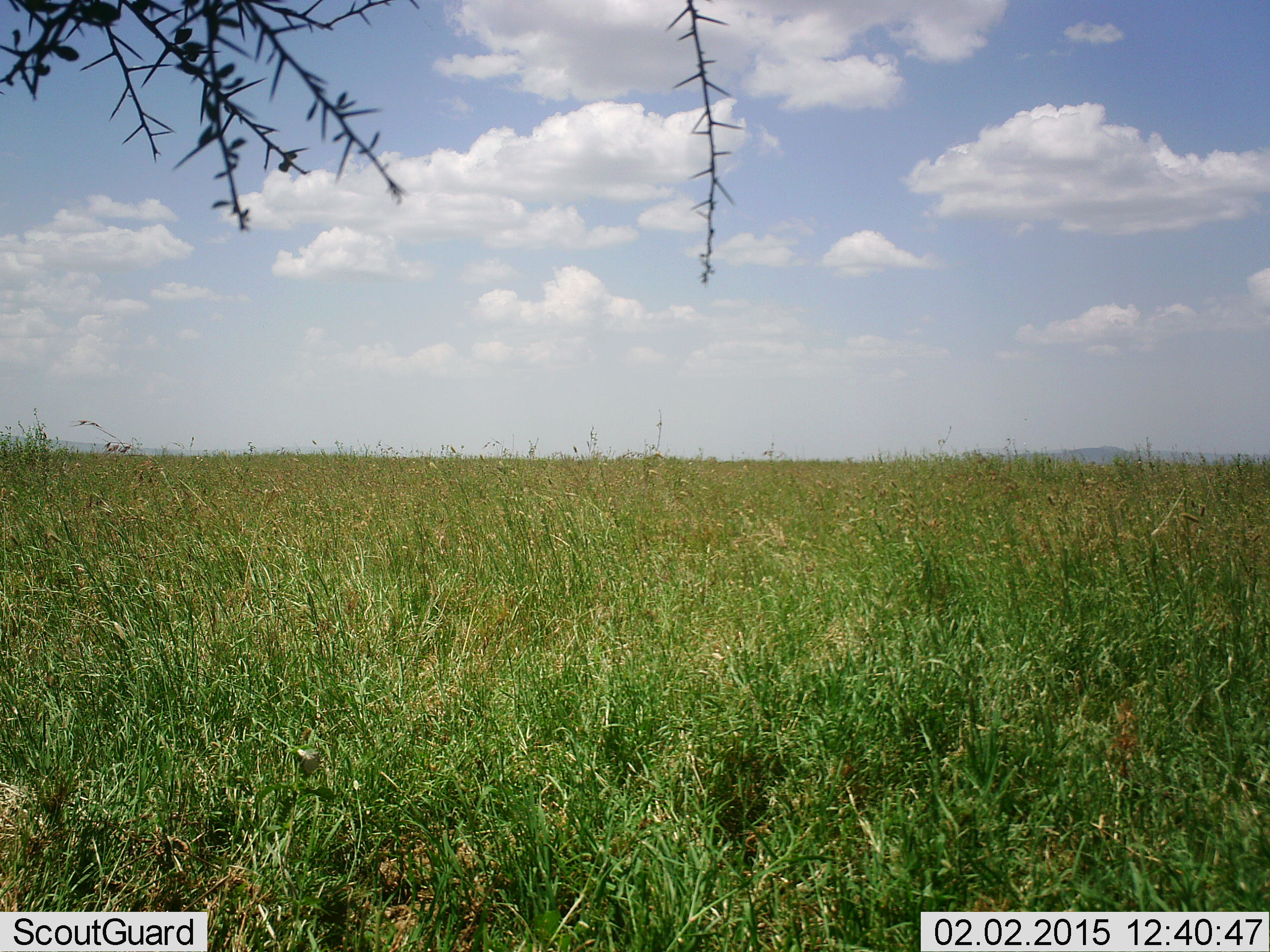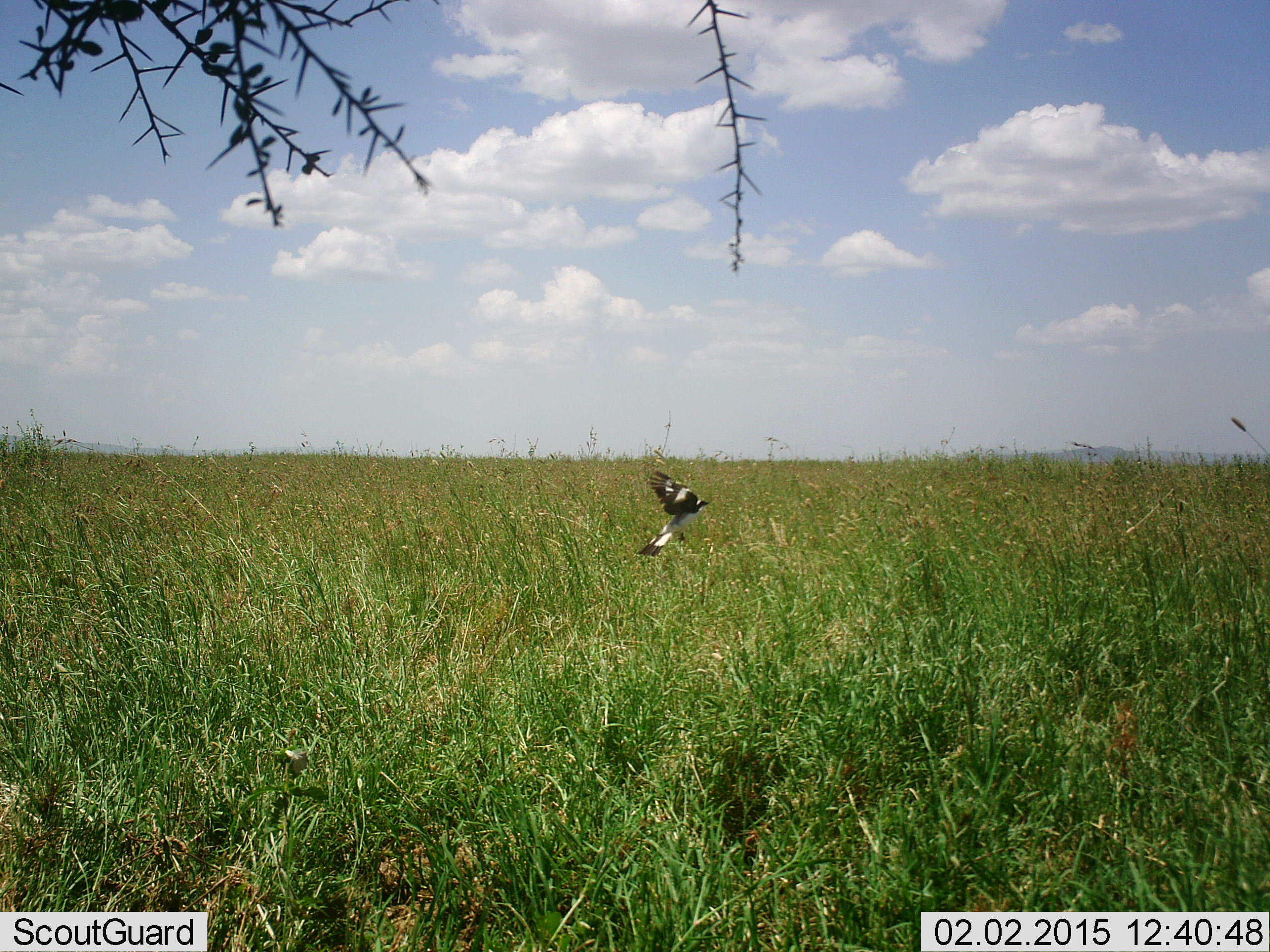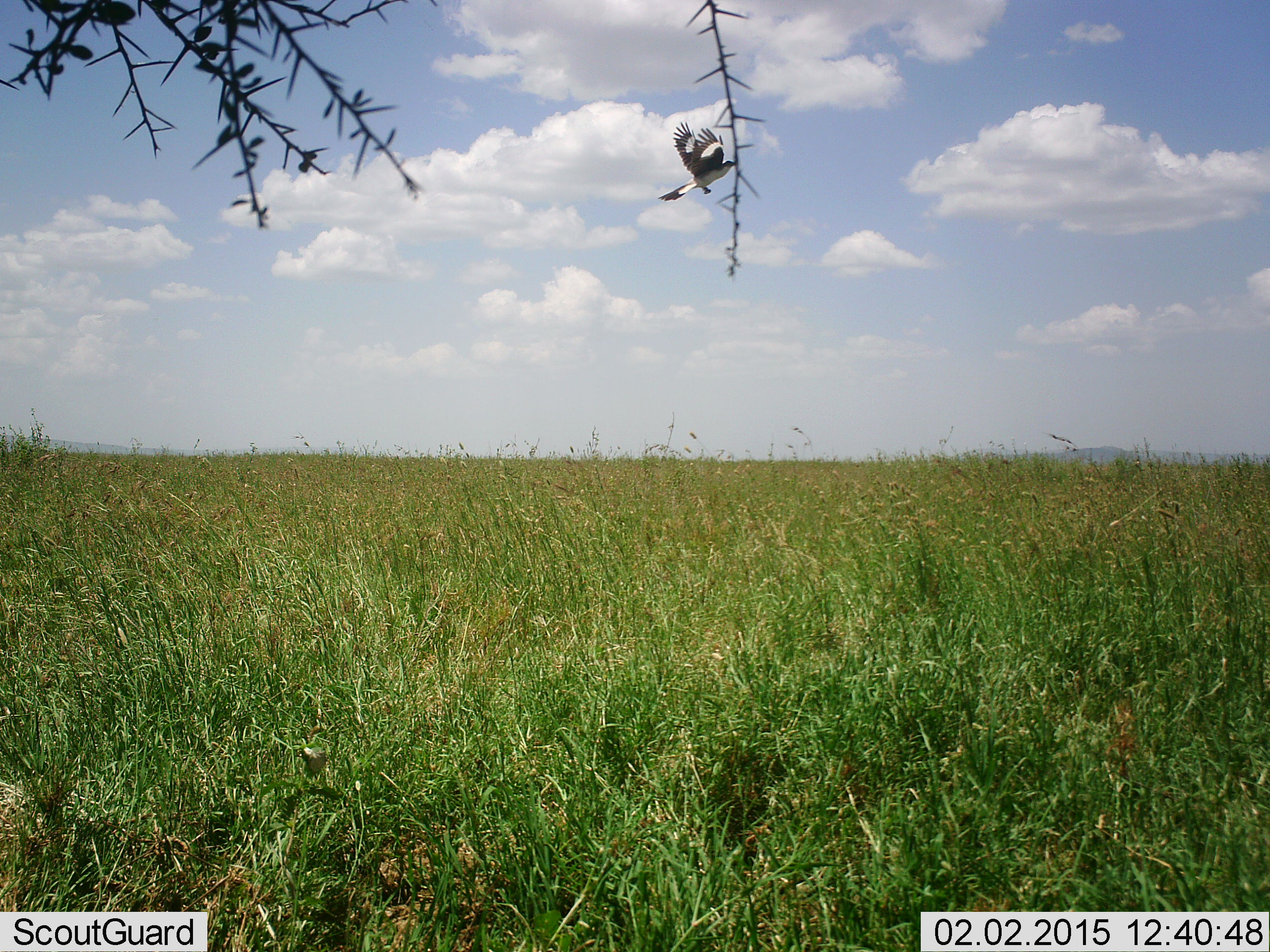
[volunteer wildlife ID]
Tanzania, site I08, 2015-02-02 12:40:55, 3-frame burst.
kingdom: Animalia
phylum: Chordata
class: Aves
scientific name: Aves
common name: bird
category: otherbird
Otherbird (bird) (Aves), count 1. Behavior (volunteer vote fractions): standing 0%, resting 0%, moving 100%, interacting 0%. Young present (vote fraction): 0%. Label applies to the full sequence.